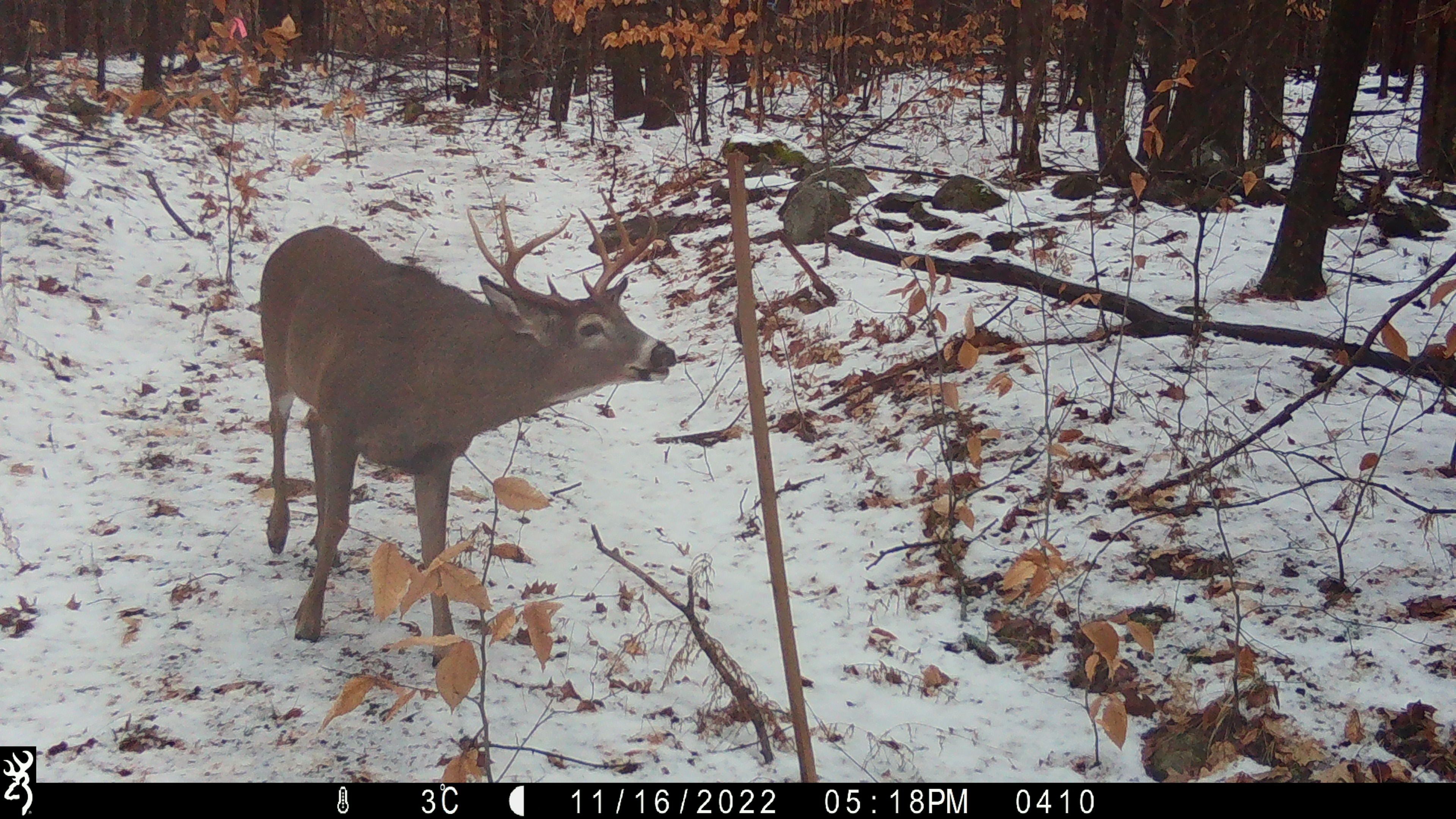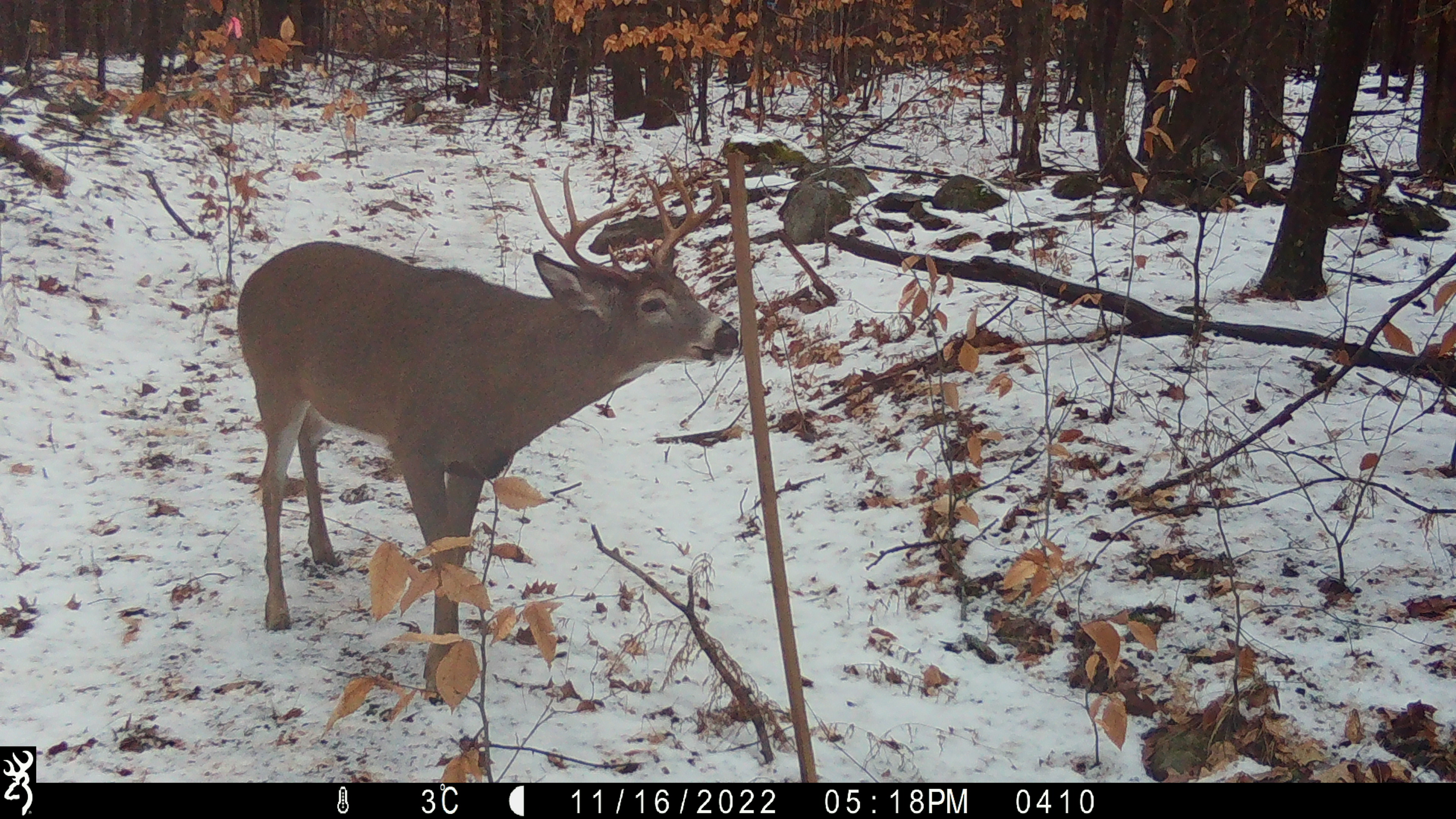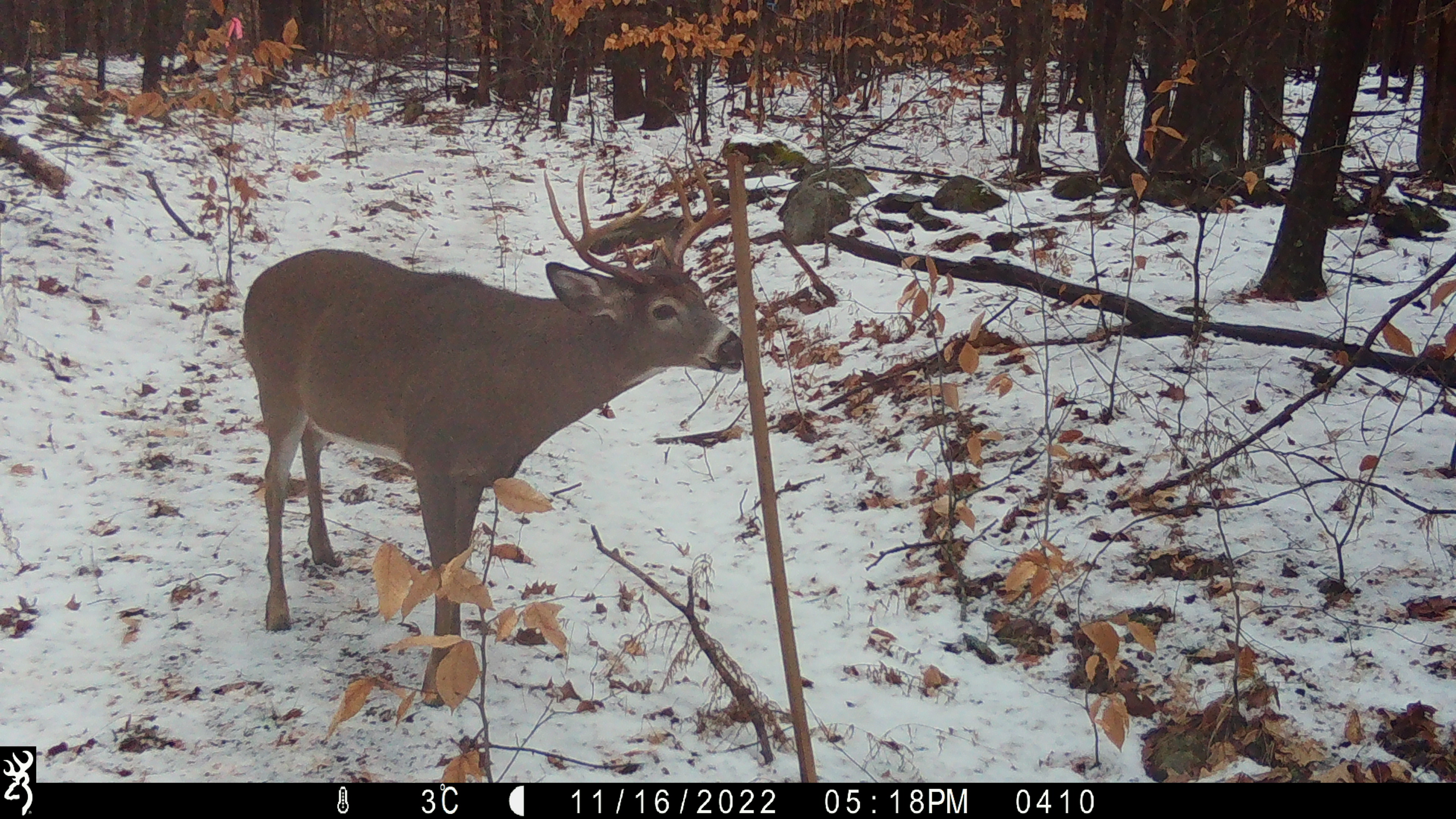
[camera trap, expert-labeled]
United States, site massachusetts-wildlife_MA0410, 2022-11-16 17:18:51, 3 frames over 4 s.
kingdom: Animalia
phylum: Chordata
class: Mammalia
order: Artiodactyla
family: Cervidae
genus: Odocoileus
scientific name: Odocoileus virginianus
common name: white-tailed deer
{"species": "white-tailed deer (Odocoileus virginianus)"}